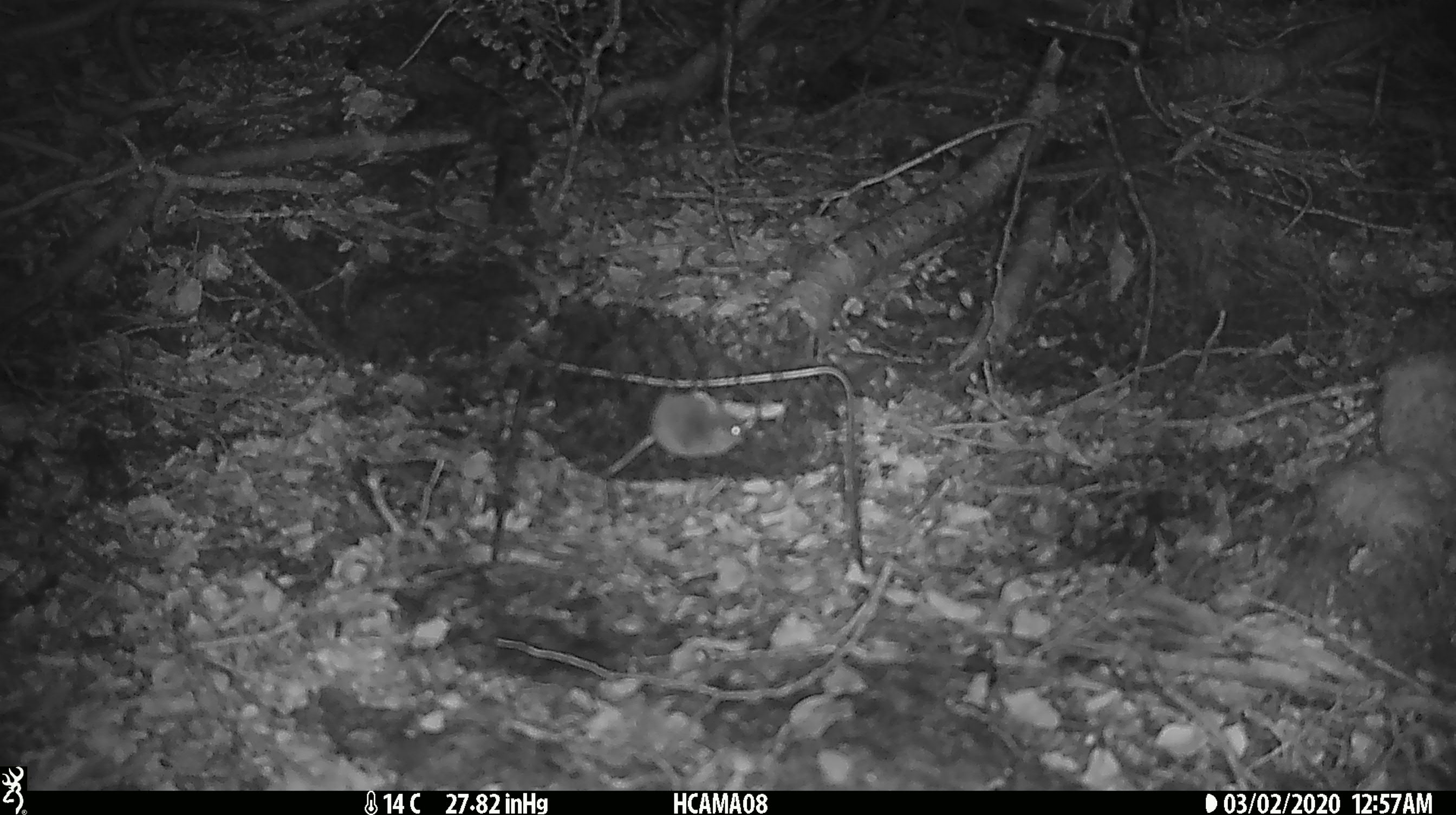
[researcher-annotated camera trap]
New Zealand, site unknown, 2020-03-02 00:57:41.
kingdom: Animalia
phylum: Chordata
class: Mammalia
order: Rodentia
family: Muridae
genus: Mus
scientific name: Mus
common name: mouse